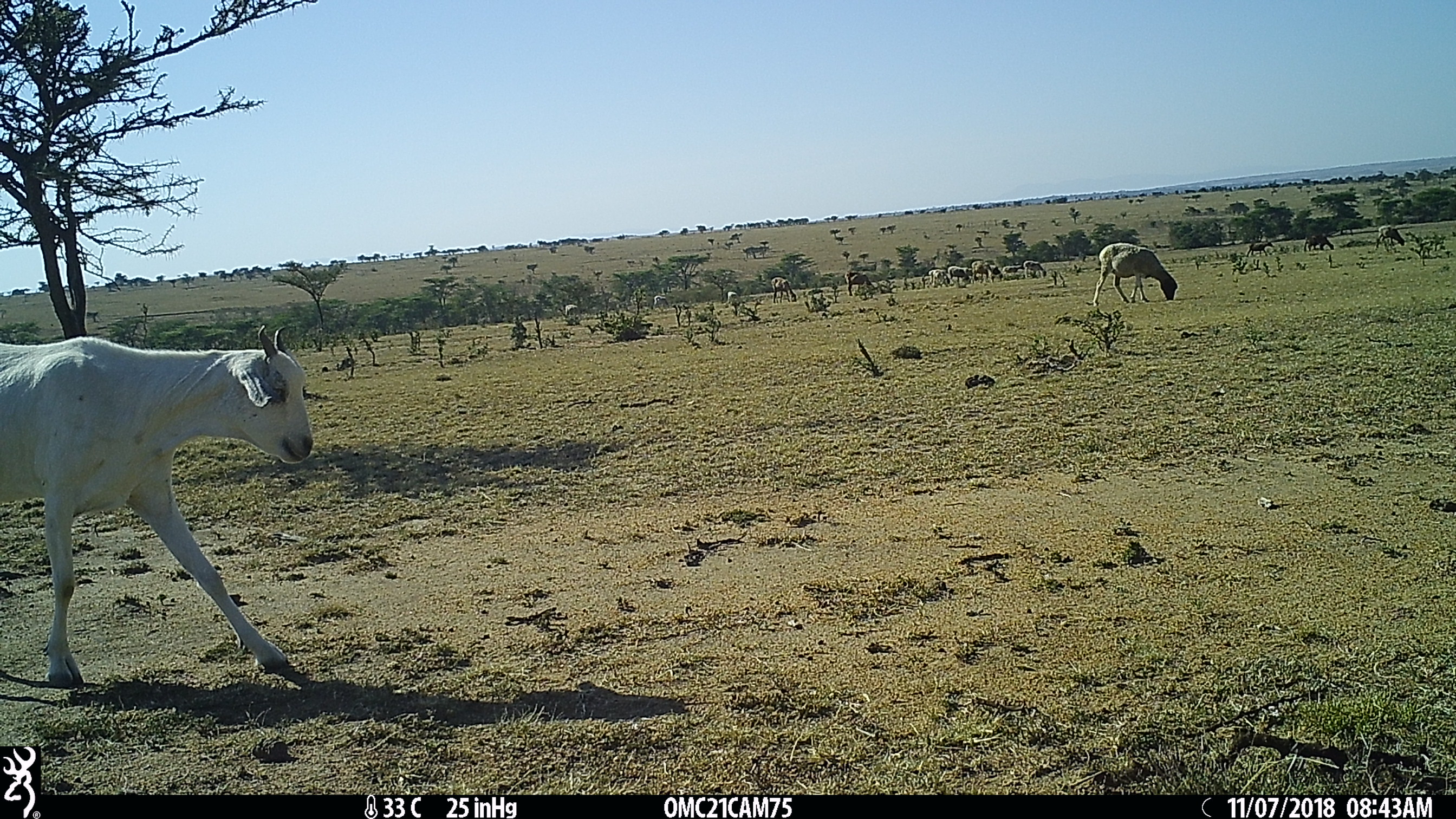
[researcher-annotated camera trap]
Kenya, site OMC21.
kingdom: Animalia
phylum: Chordata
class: Mammalia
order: Artiodactyla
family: Bovidae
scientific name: Bovidae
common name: sheep or goat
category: shoat